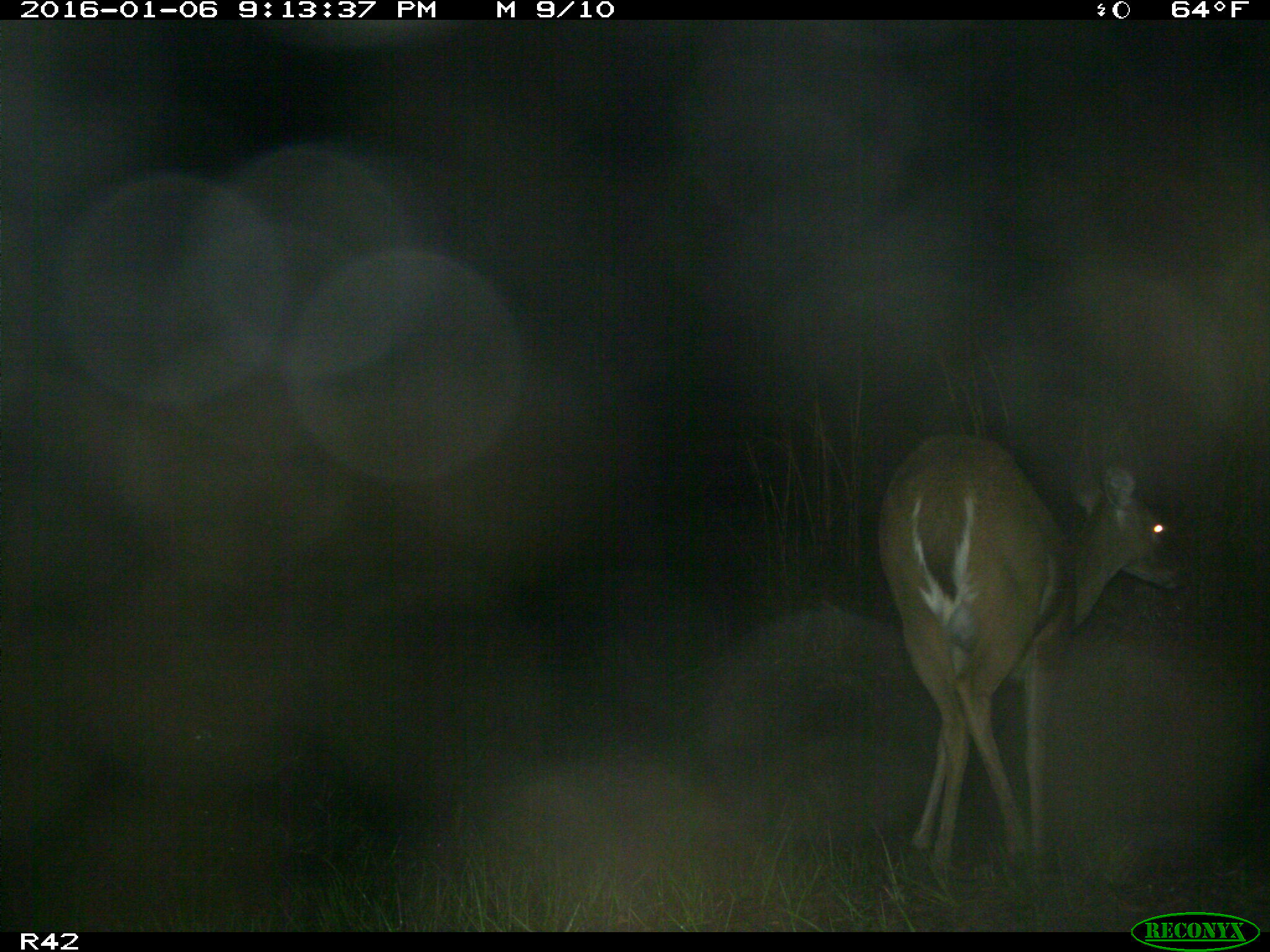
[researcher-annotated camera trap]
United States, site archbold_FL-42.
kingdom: Animalia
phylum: Chordata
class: Mammalia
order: Artiodactyla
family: Cervidae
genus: Odocoileus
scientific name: Odocoileus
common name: deer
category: unidentified deer